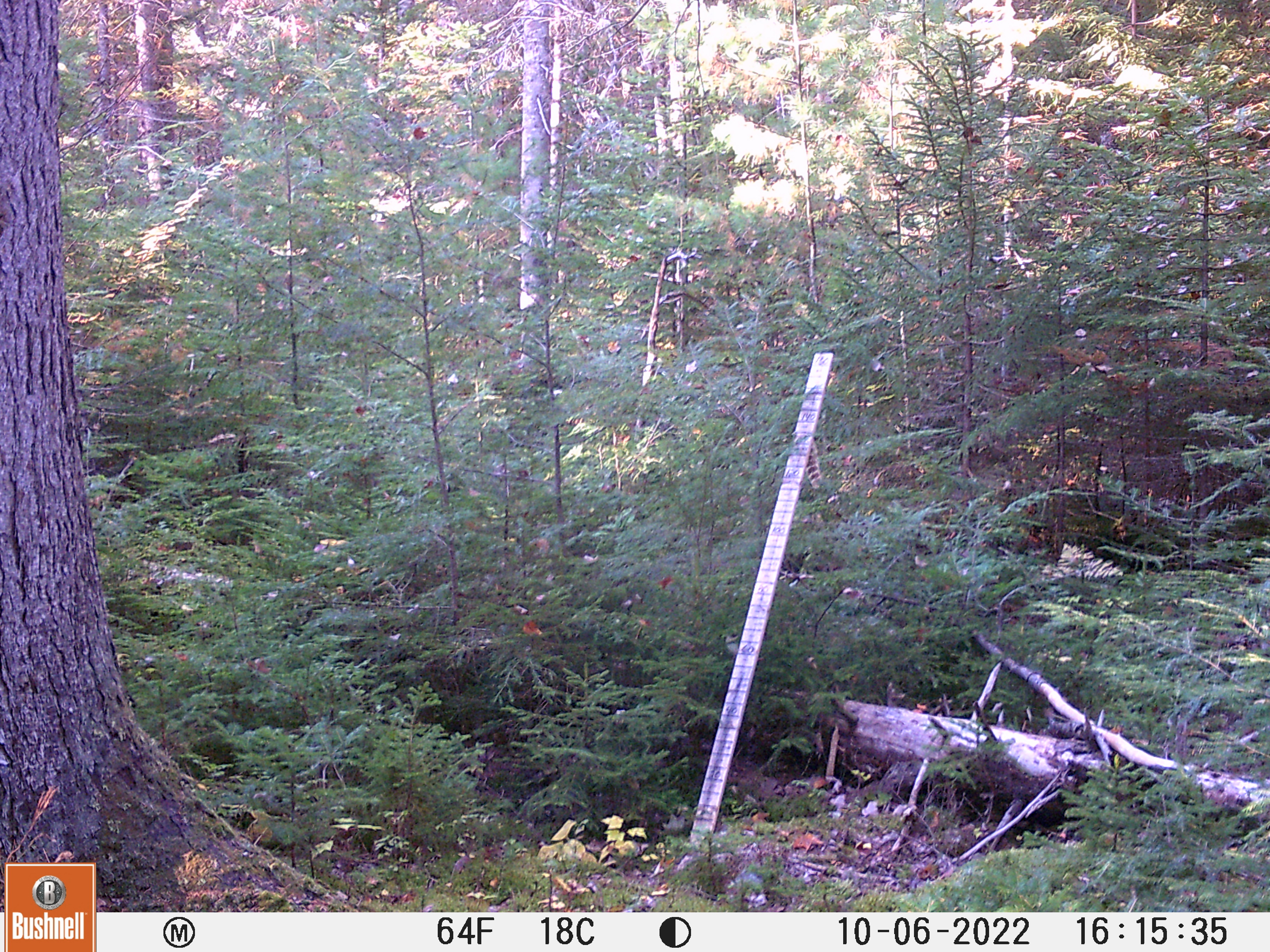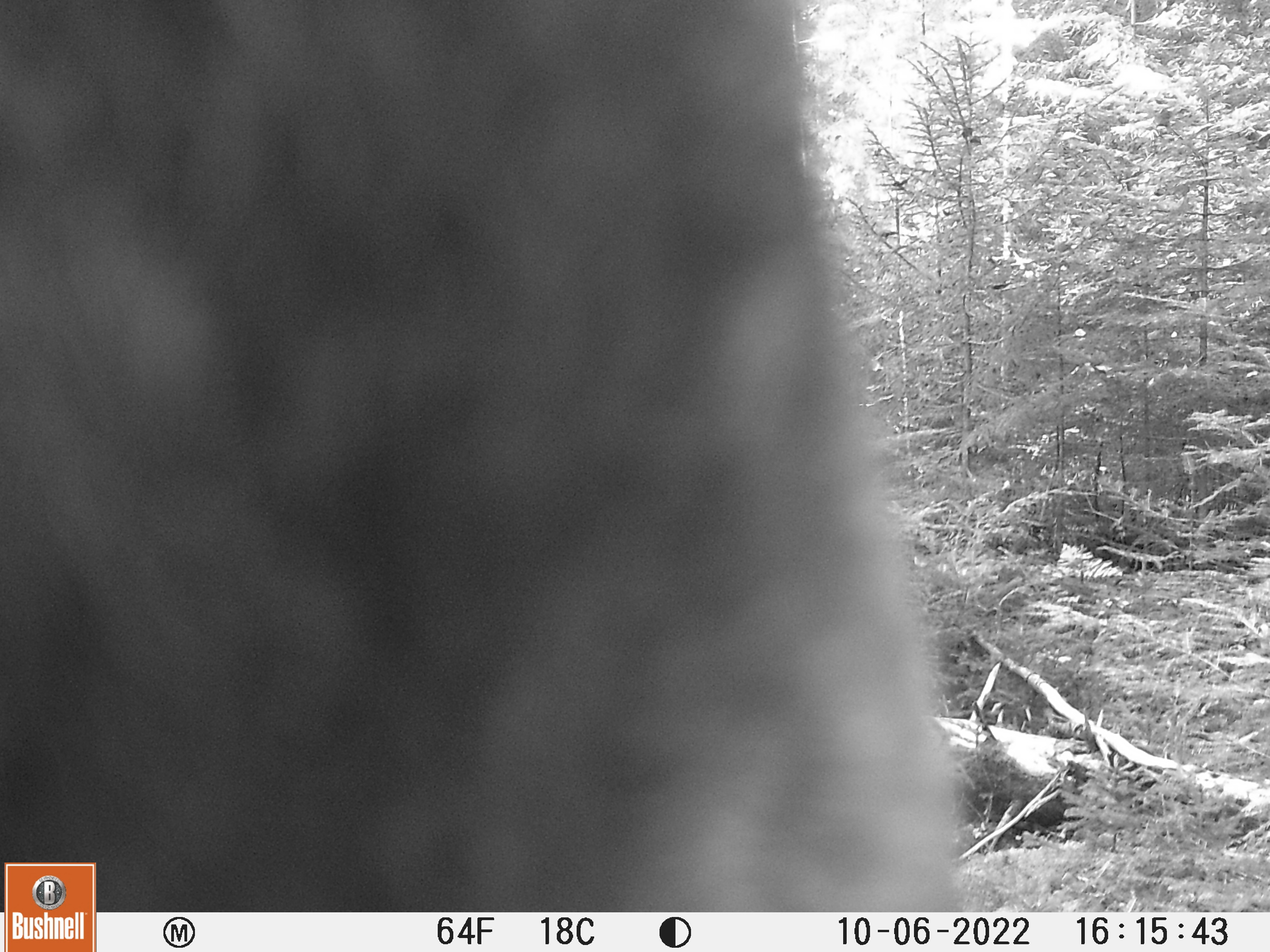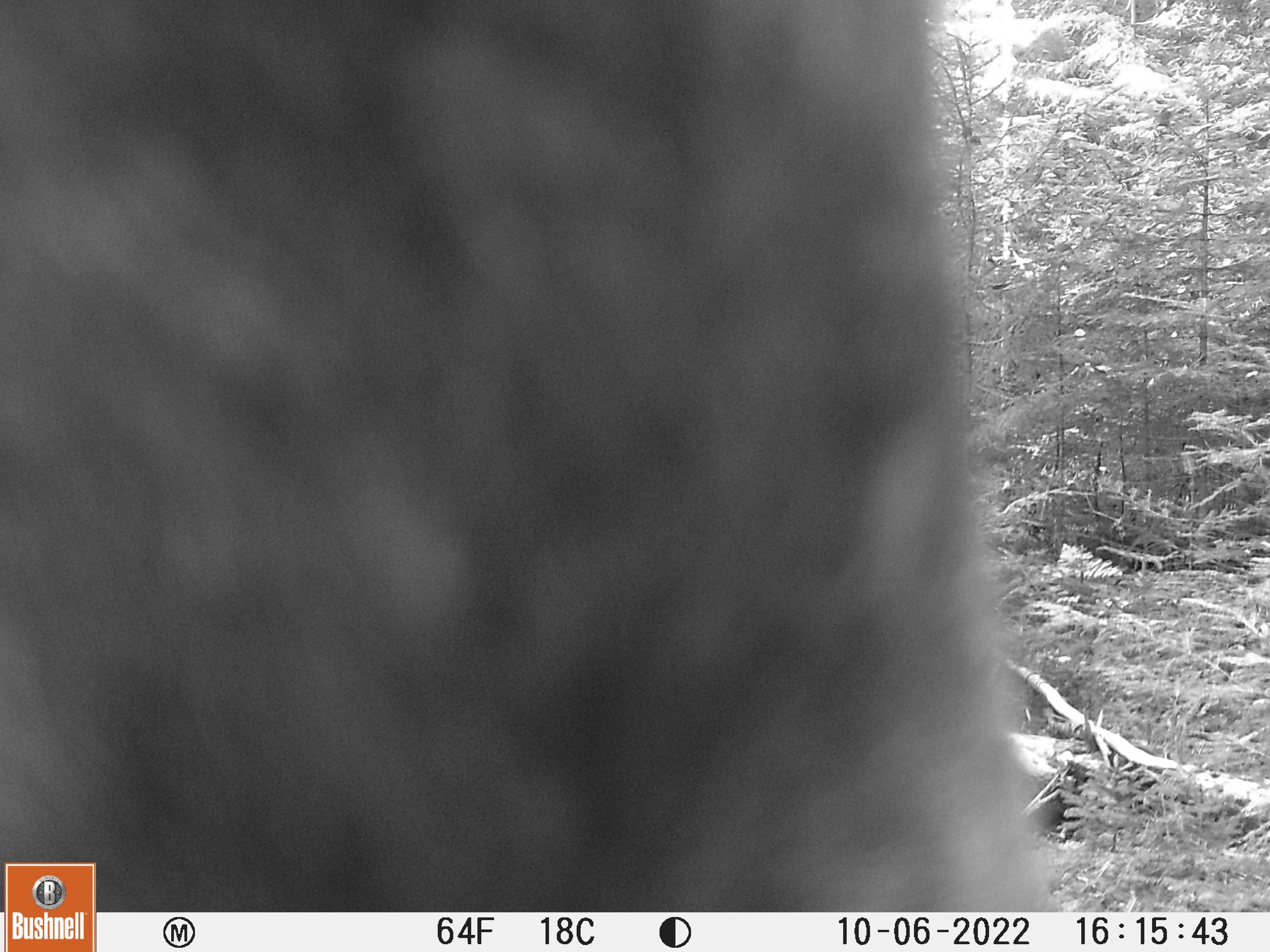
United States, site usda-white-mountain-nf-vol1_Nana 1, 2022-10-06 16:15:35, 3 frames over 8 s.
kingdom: Animalia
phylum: Chordata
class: Mammalia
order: Artiodactyla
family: Cervidae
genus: Alces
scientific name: Alces alces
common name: moose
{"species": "moose (Alces alces)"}